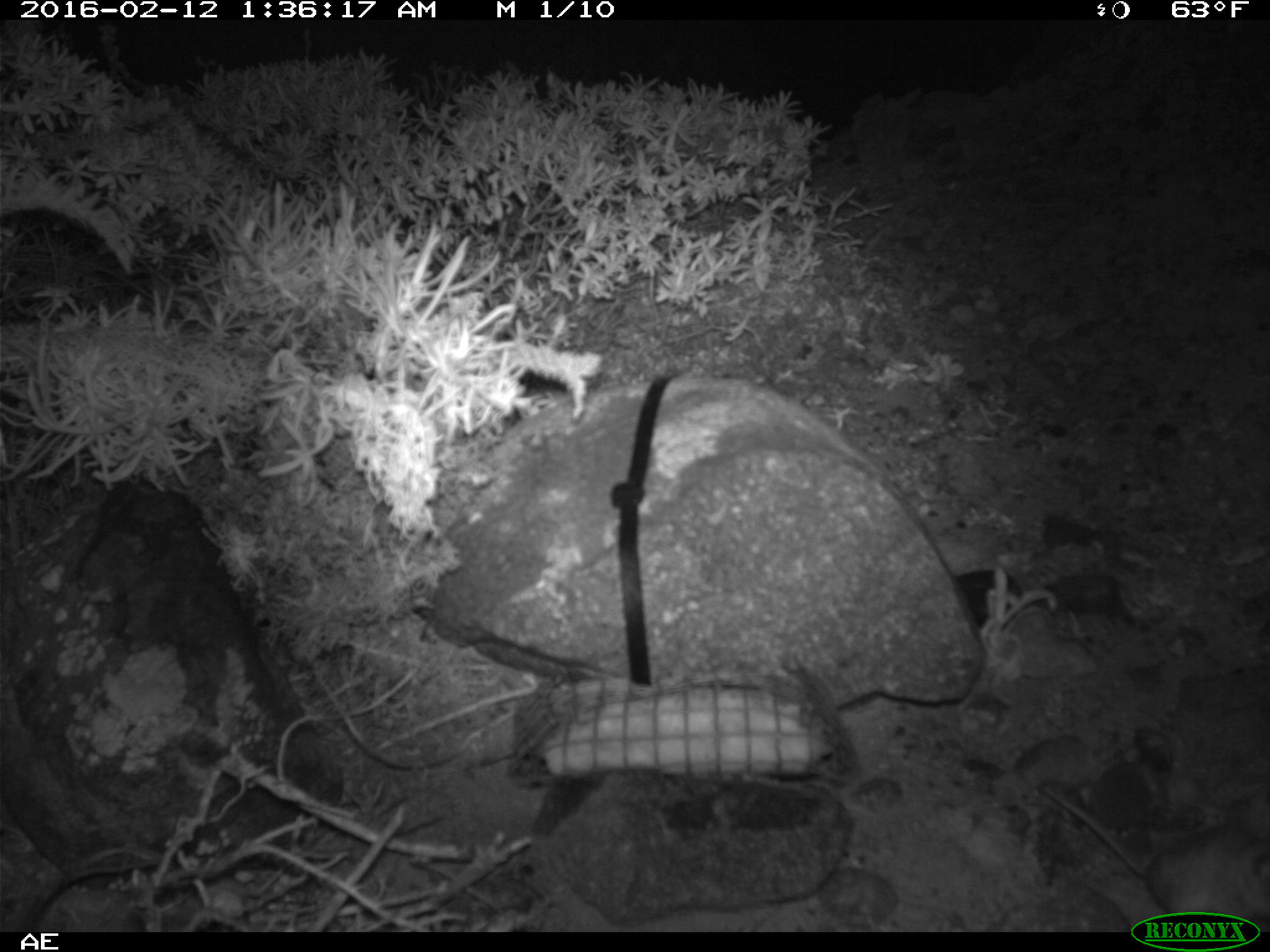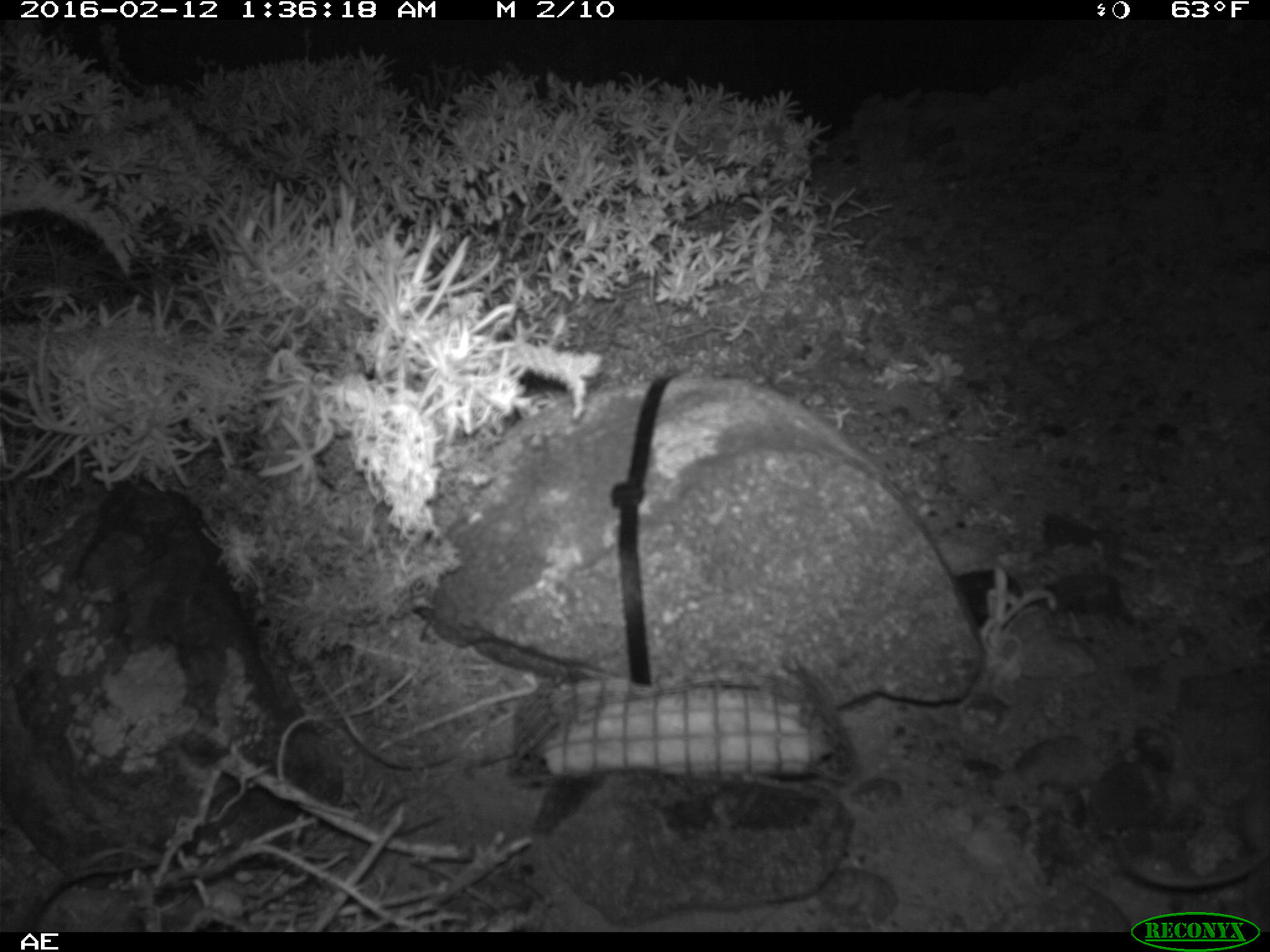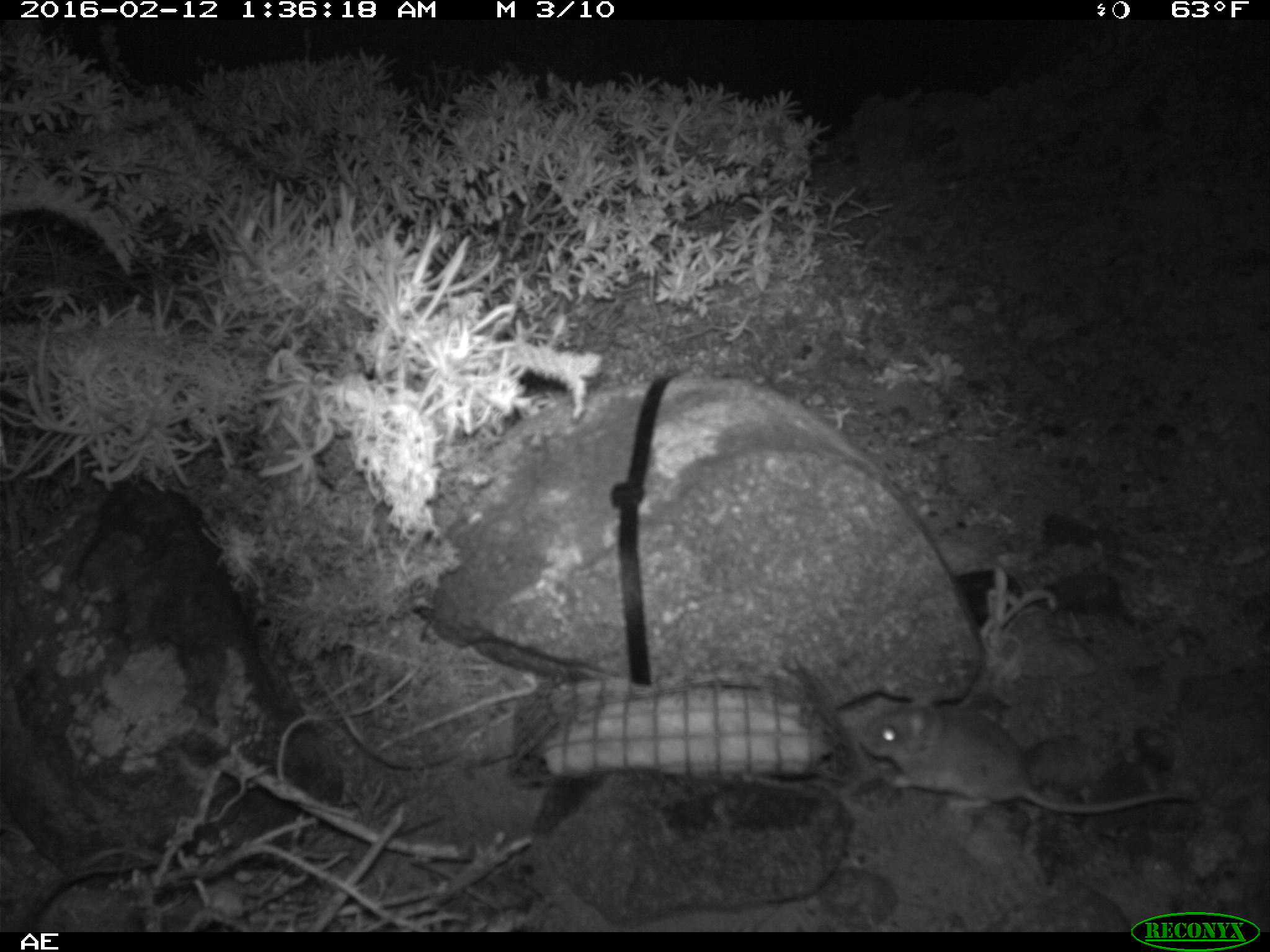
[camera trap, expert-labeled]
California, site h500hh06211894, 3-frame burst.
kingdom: Animalia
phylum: Chordata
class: Mammalia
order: Rodentia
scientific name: Rodentia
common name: rodent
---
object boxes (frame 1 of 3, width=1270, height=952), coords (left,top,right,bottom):
rodent: (1037,783,1269,927)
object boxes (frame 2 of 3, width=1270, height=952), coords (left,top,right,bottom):
rodent: (1104,782,1269,888)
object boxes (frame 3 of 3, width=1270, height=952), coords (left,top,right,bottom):
rodent: (860,689,1196,815)